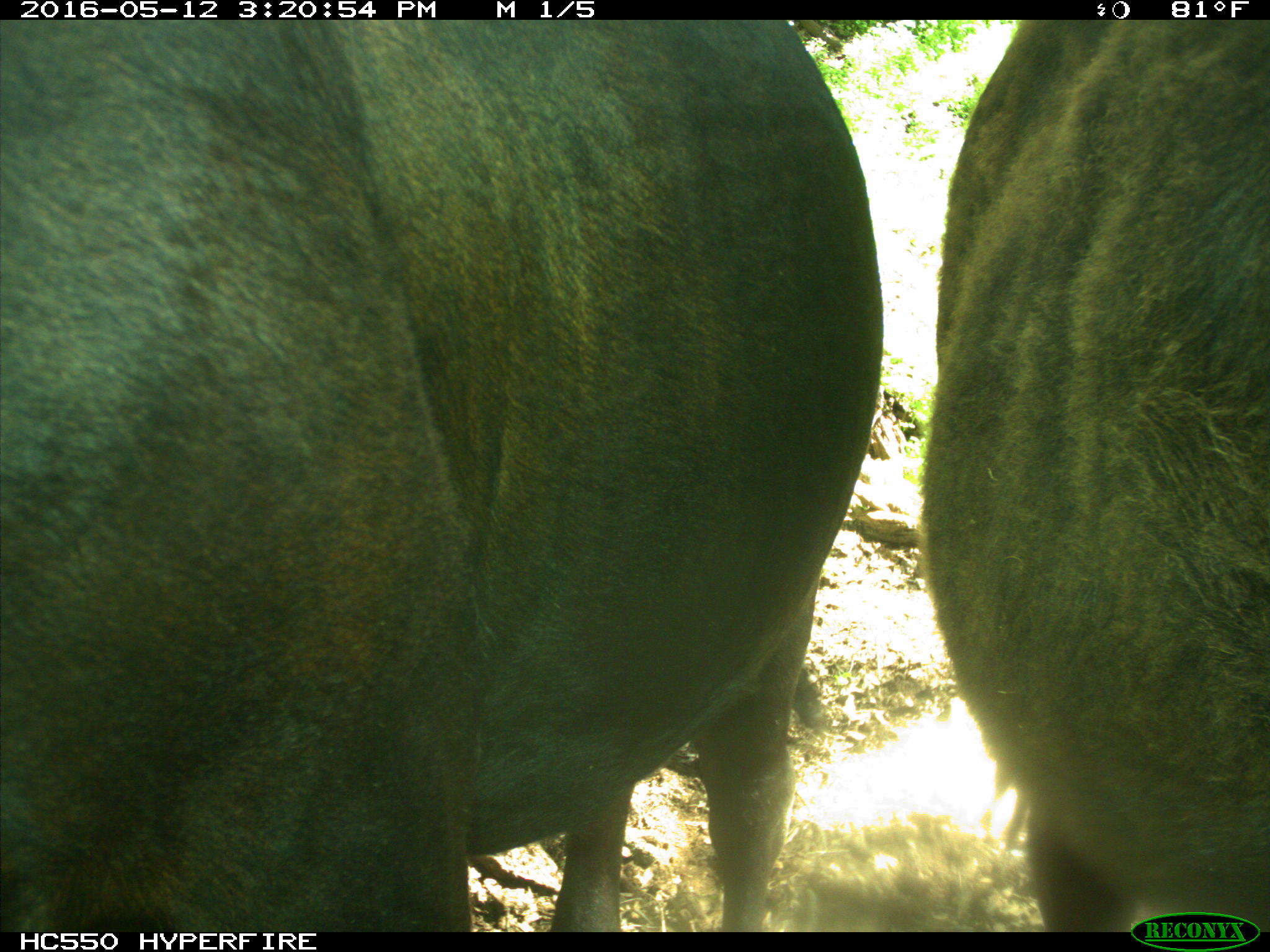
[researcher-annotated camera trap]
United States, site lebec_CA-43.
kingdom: Animalia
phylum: Chordata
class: Mammalia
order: Artiodactyla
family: Bovidae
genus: Bos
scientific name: Bos taurus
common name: domestic cow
Bos taurus (domestic cow).